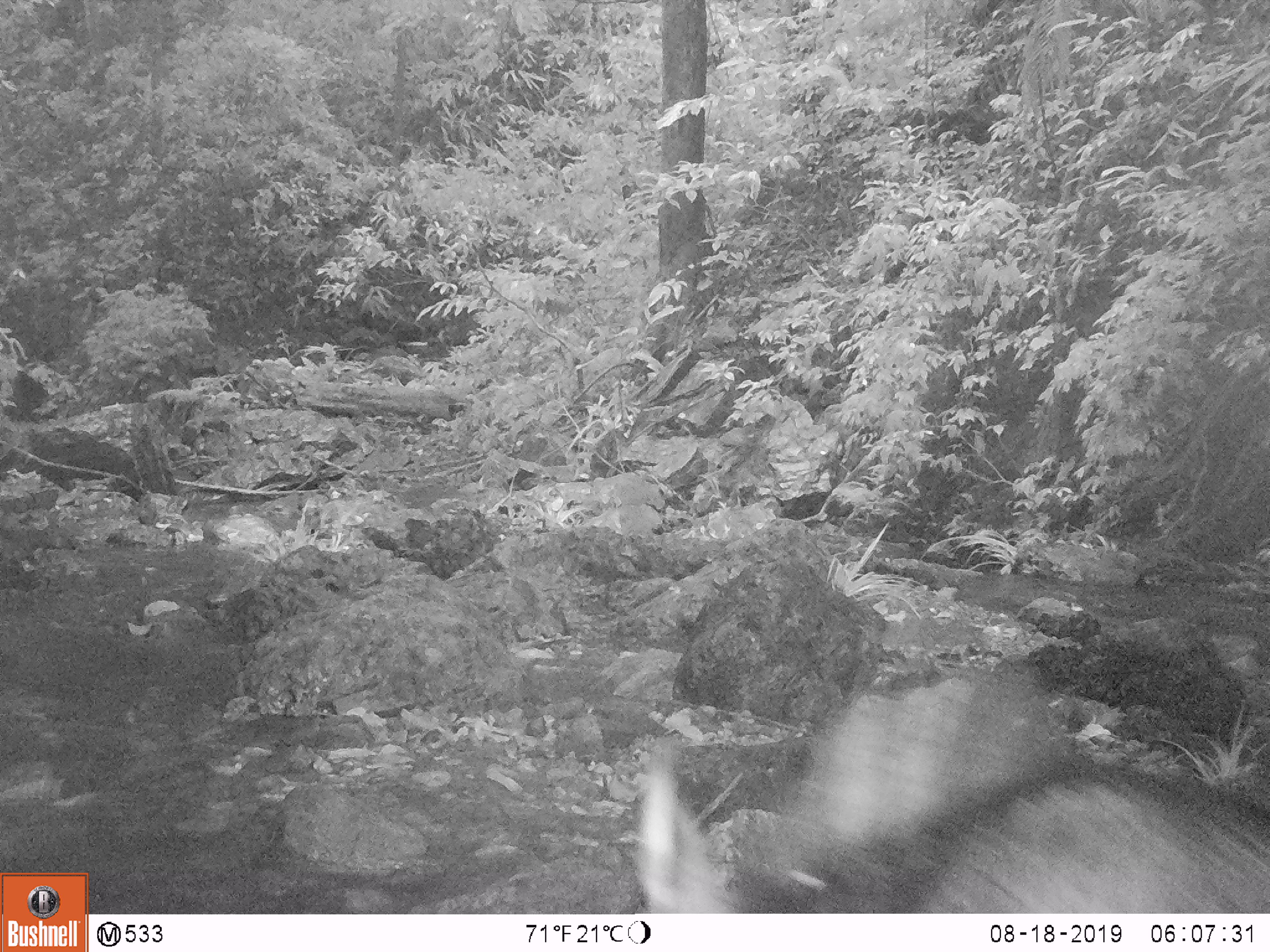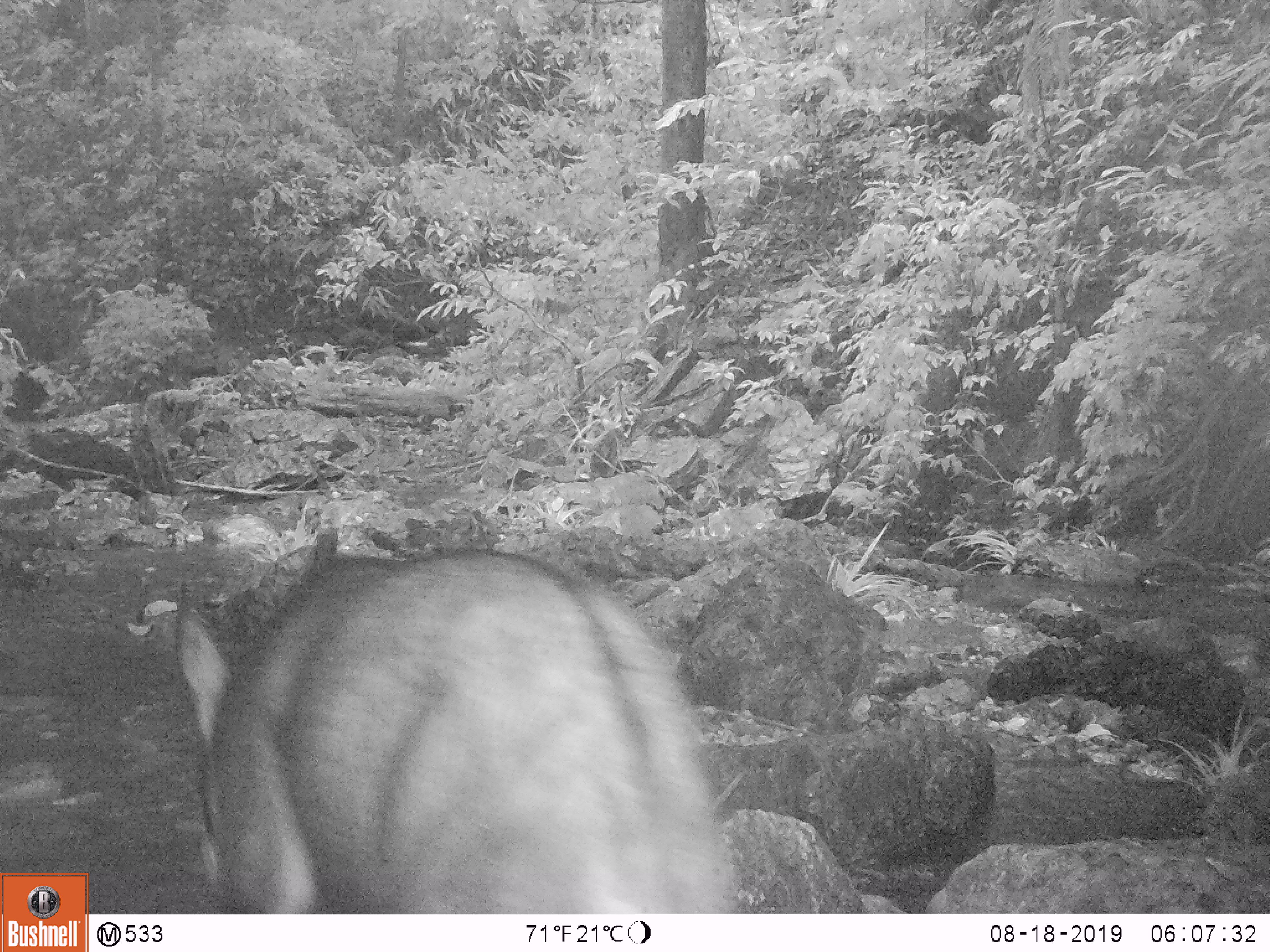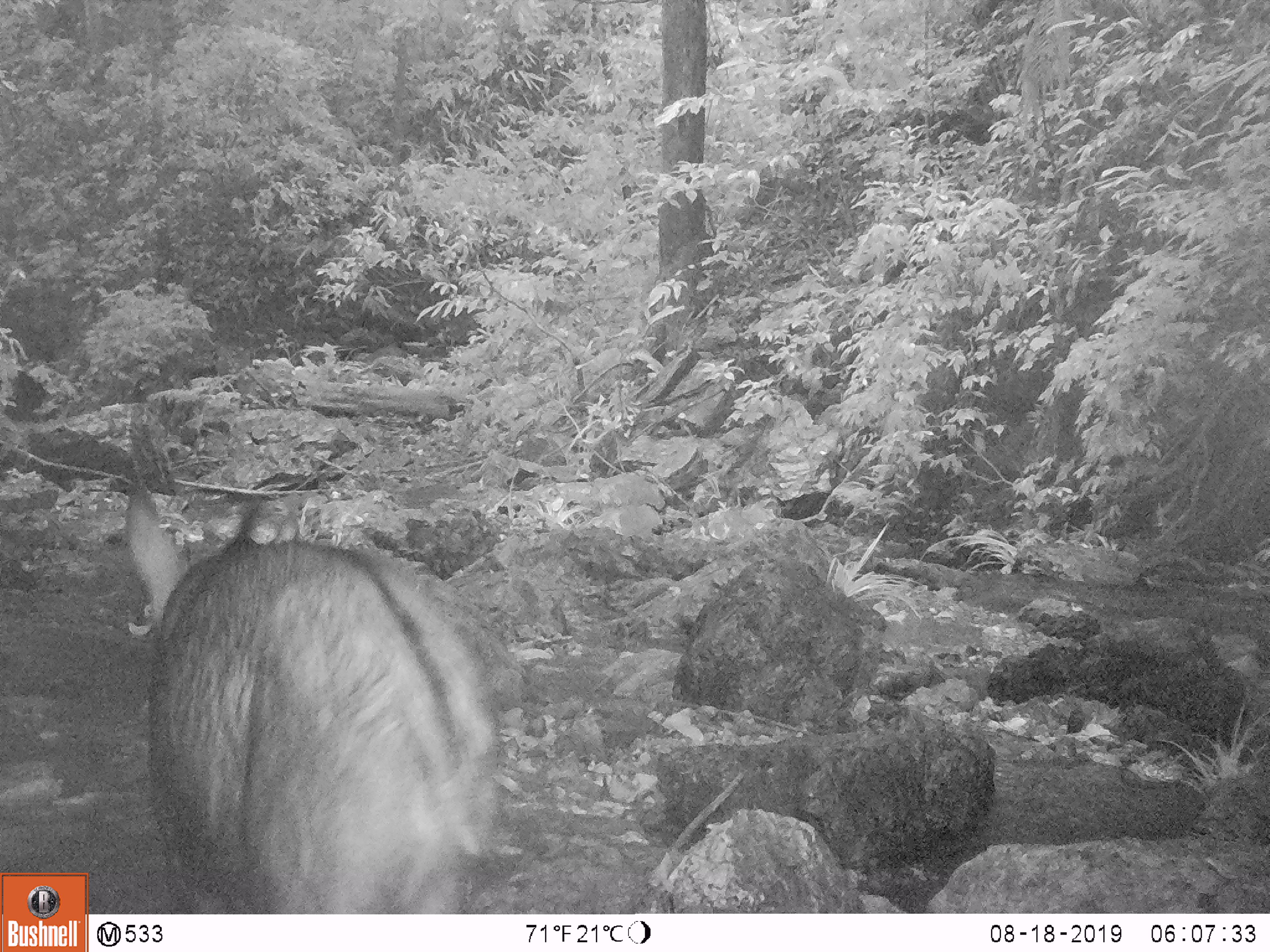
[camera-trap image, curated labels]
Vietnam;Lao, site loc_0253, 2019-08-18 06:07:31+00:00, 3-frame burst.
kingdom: Animalia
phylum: Chordata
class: Mammalia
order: Artiodactyla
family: Bovidae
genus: Capricornis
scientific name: Capricornis sumatraensis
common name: chinese serow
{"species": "chinese serow (Capricornis sumatraensis)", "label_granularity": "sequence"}